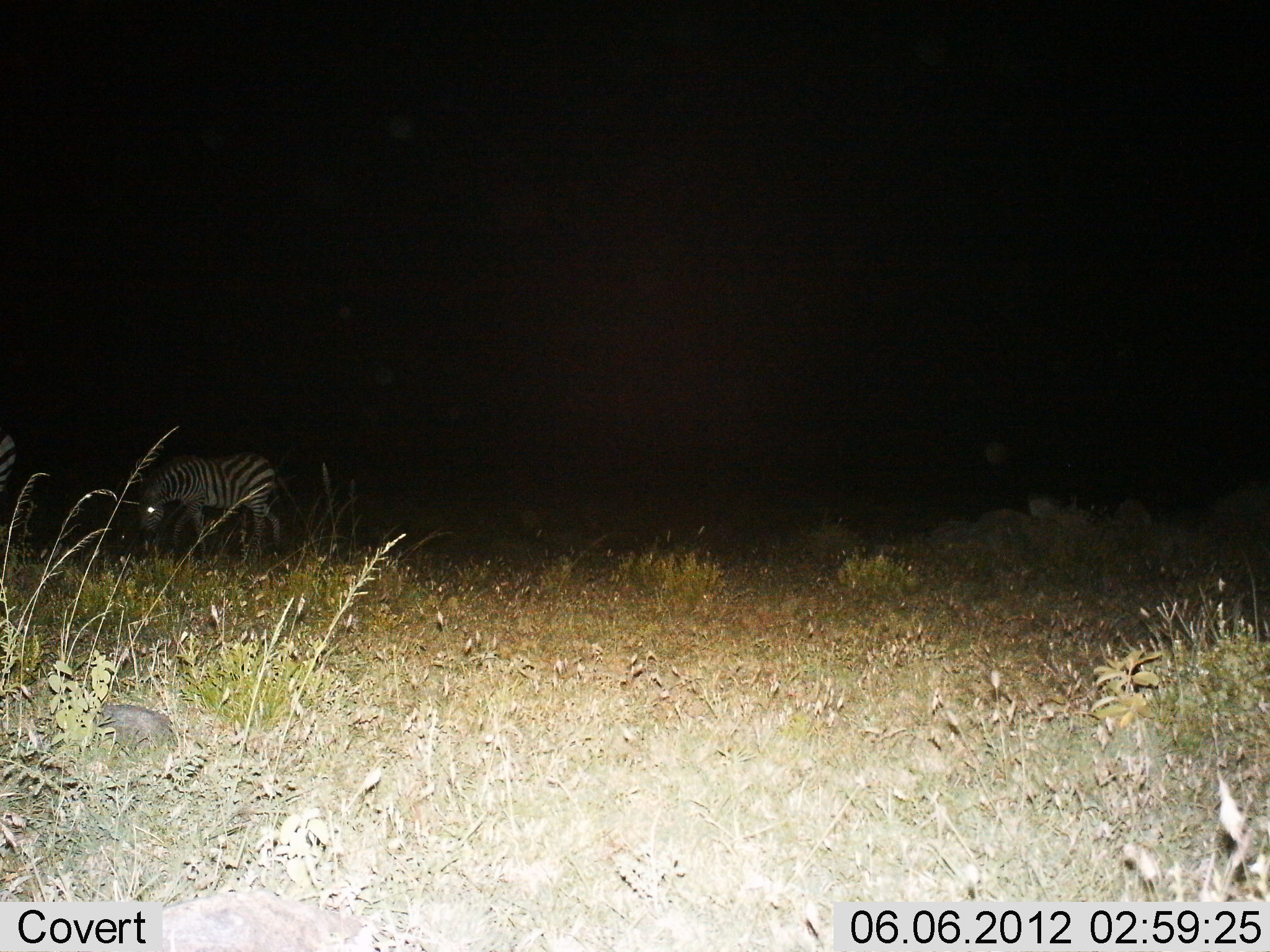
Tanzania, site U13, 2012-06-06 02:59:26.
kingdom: Animalia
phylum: Chordata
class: Mammalia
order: Perissodactyla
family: Equidae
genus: Equus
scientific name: Equus quagga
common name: plains zebra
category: zebra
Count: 1.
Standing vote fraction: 40%.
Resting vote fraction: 10%.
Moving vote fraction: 10%.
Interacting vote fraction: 0%.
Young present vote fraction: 0%.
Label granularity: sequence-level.